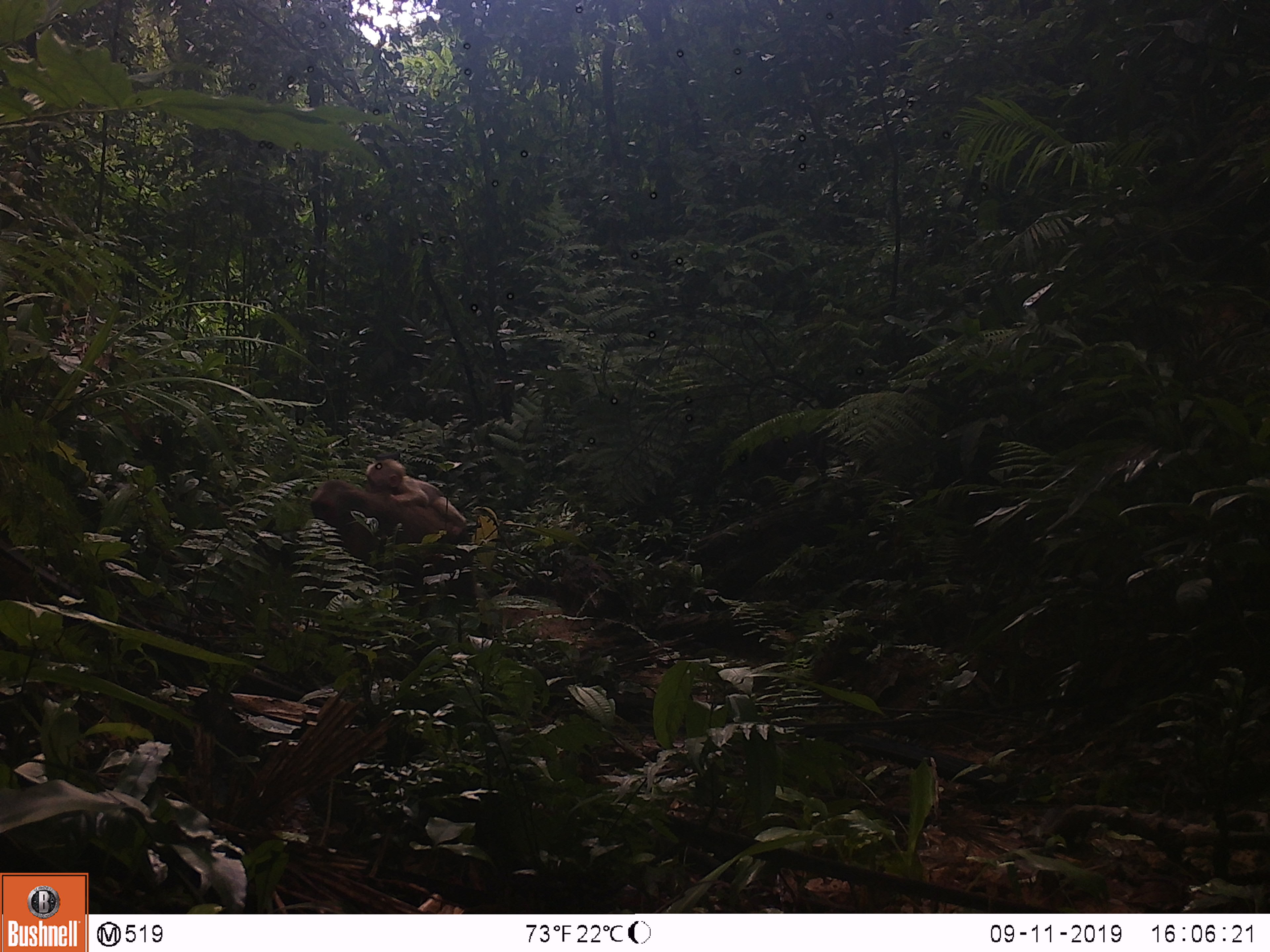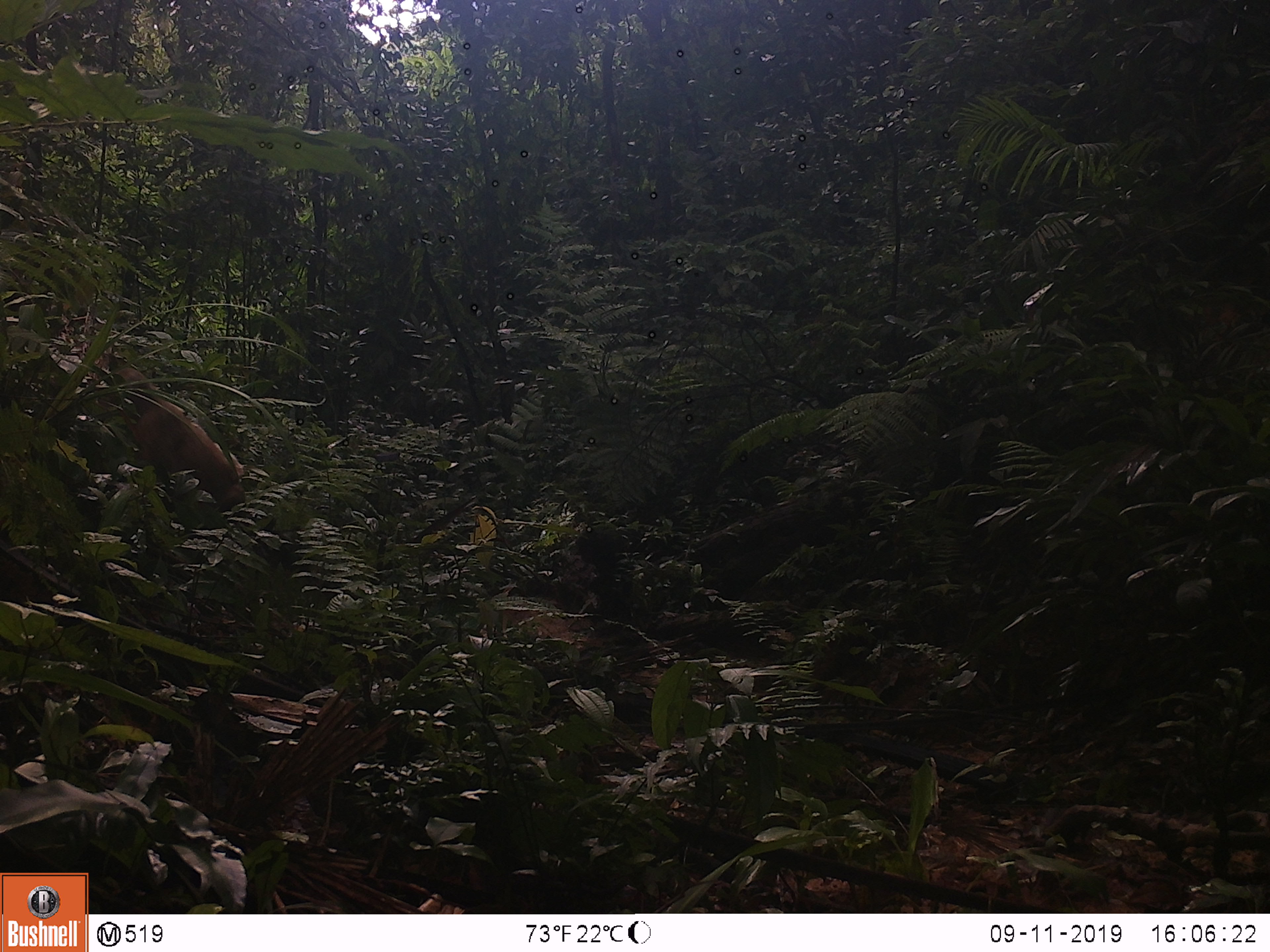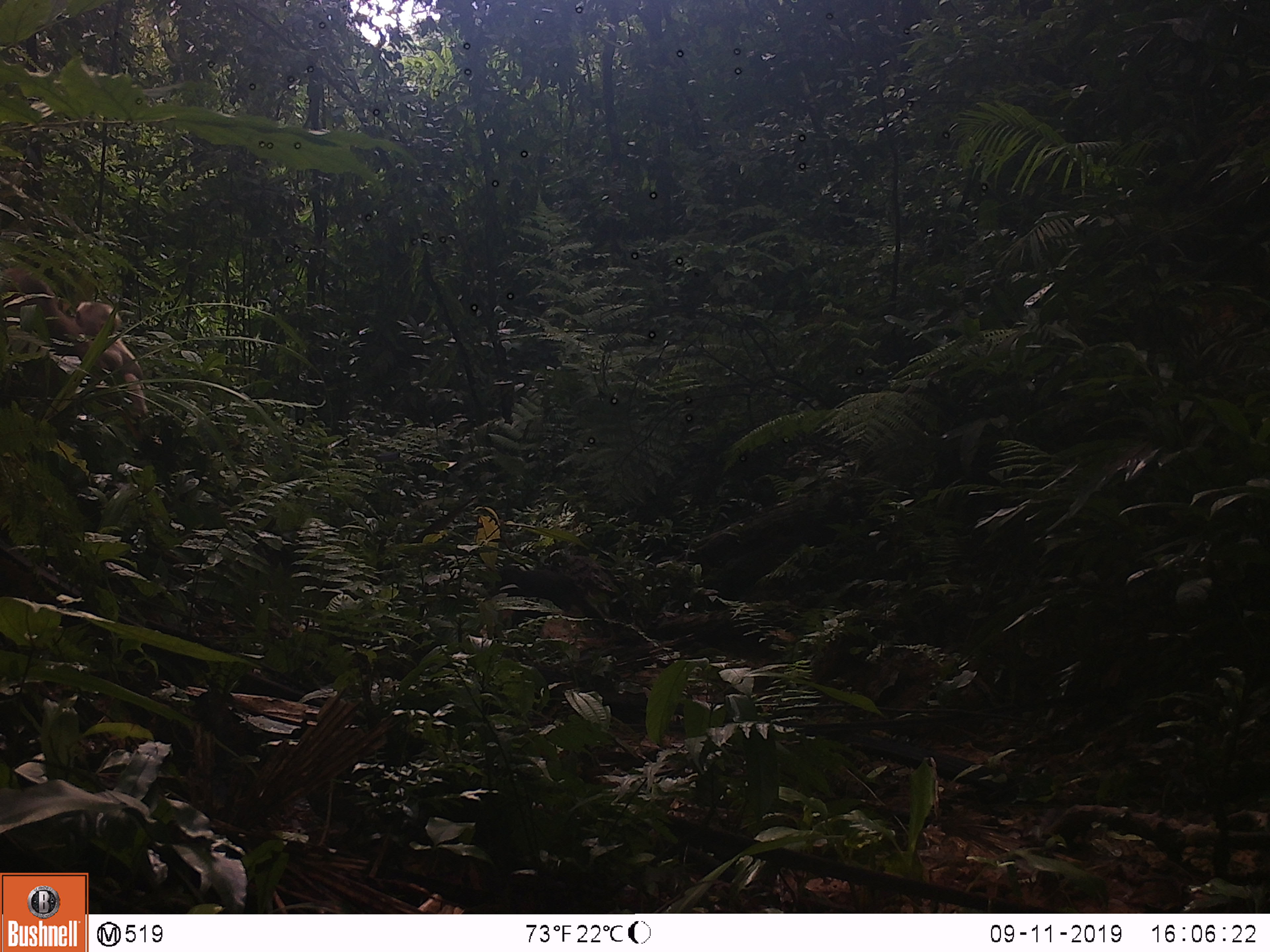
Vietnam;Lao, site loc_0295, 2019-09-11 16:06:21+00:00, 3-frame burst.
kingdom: Animalia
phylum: Chordata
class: Mammalia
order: Primates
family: Cercopithecidae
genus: Macaca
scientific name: Macaca arctoides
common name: stump-tailed macaque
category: stump tailed macaque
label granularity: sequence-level